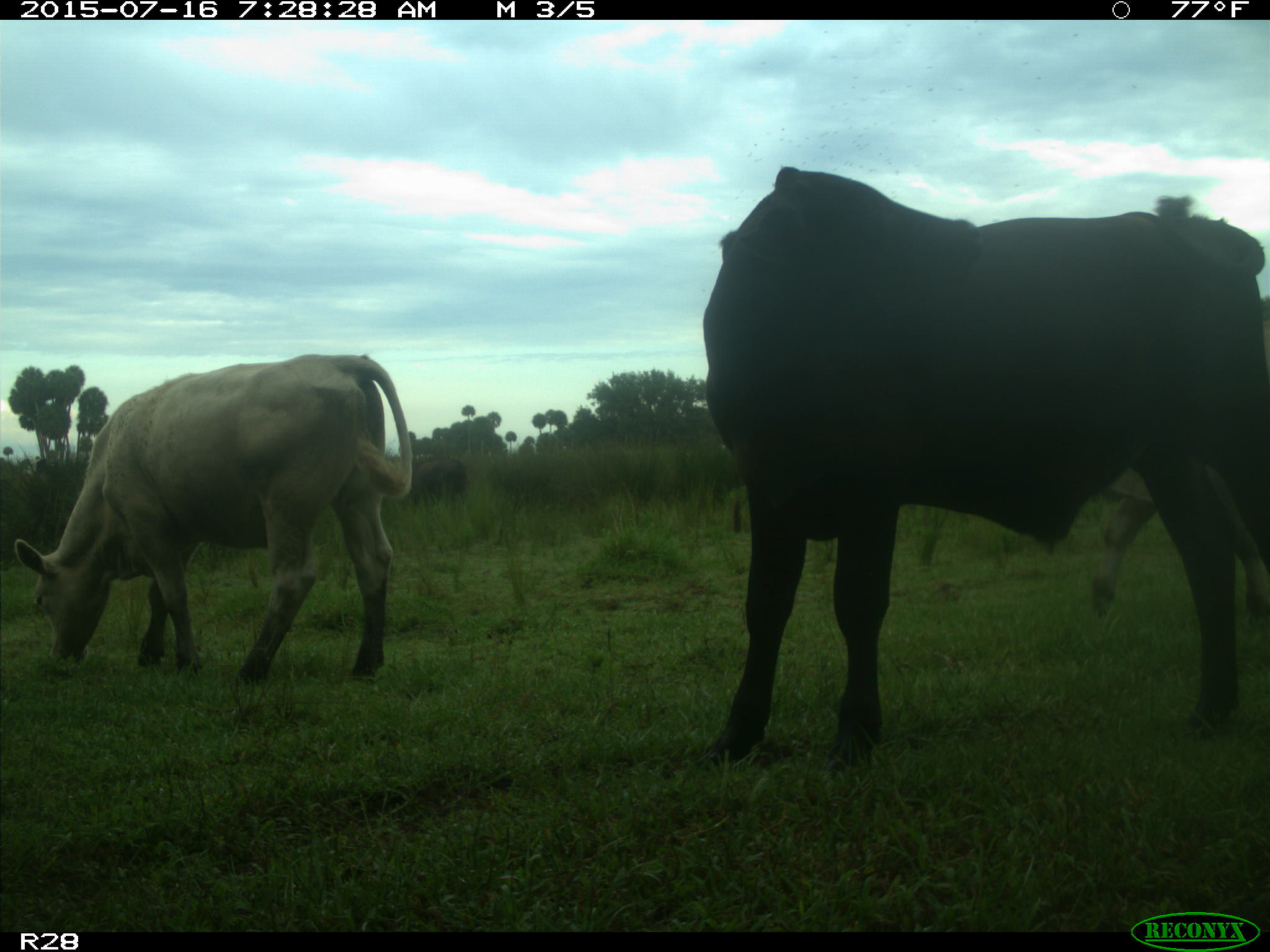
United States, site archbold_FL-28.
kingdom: Animalia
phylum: Chordata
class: Mammalia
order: Artiodactyla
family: Bovidae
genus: Bos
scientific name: Bos taurus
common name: domestic cow